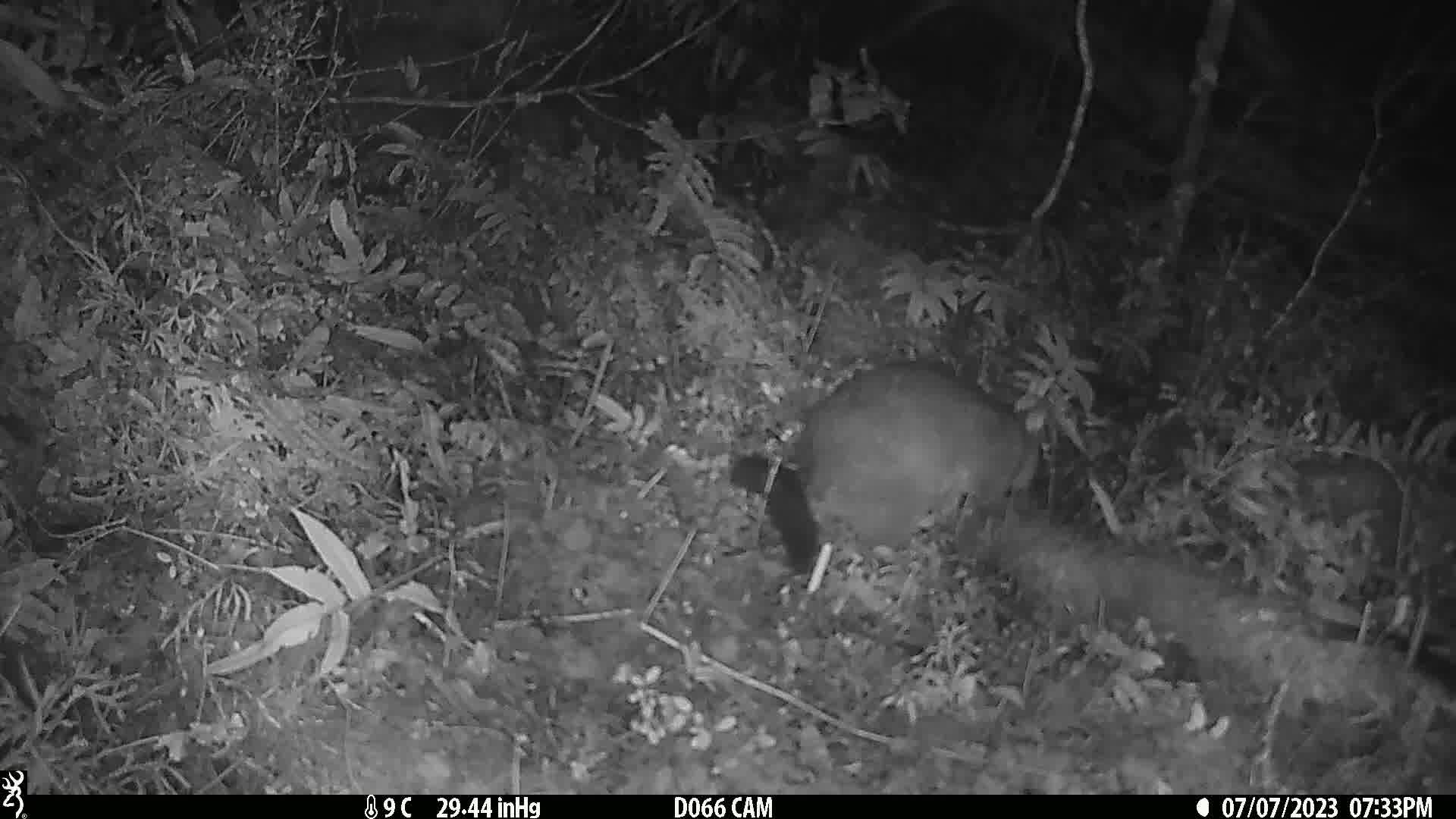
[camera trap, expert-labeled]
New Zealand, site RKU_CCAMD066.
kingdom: Animalia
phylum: Chordata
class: Mammalia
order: Diprotodontia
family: Phalangeridae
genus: Trichosurus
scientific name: Trichosurus vulpecula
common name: common brushtail possum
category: possum